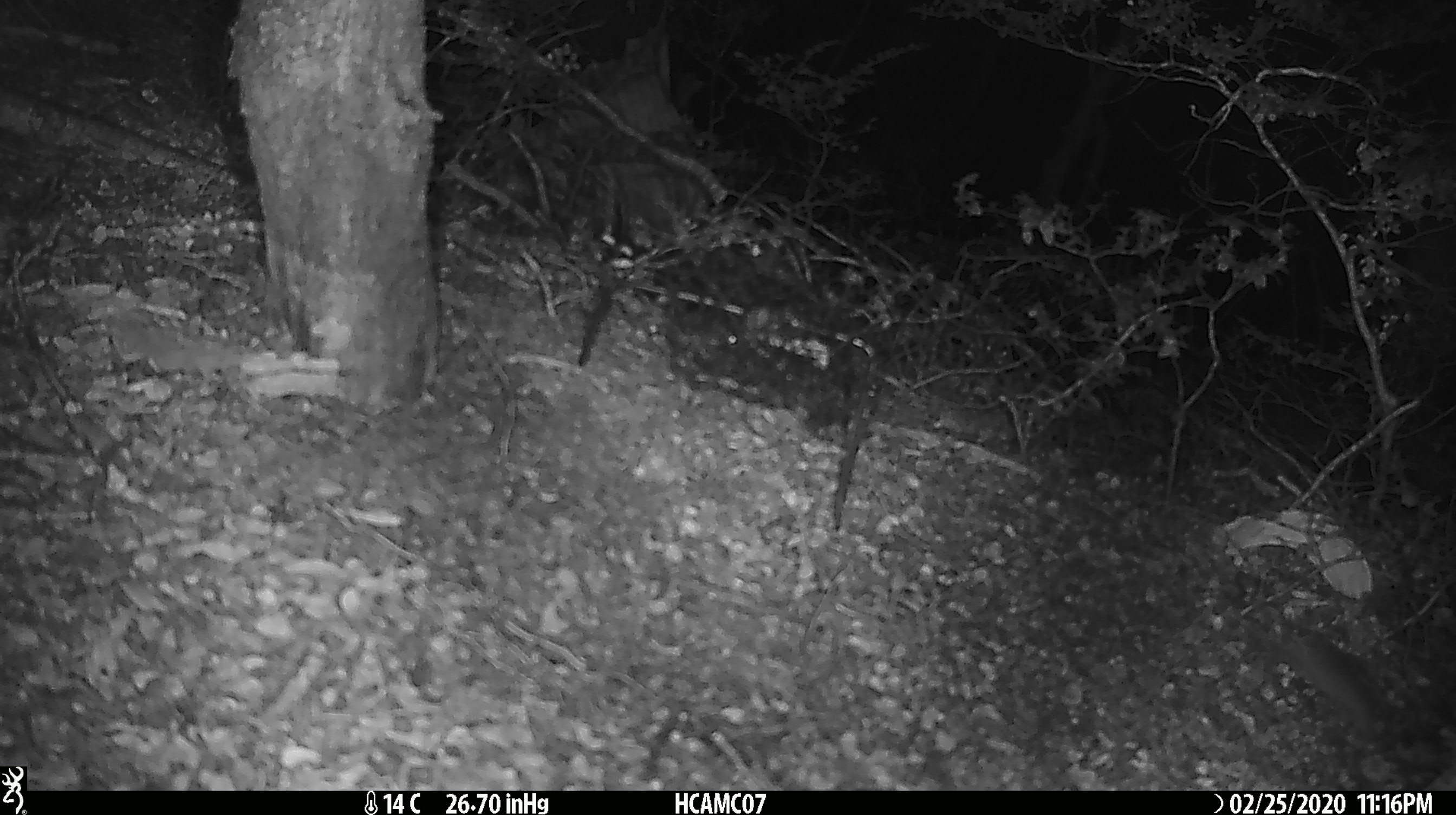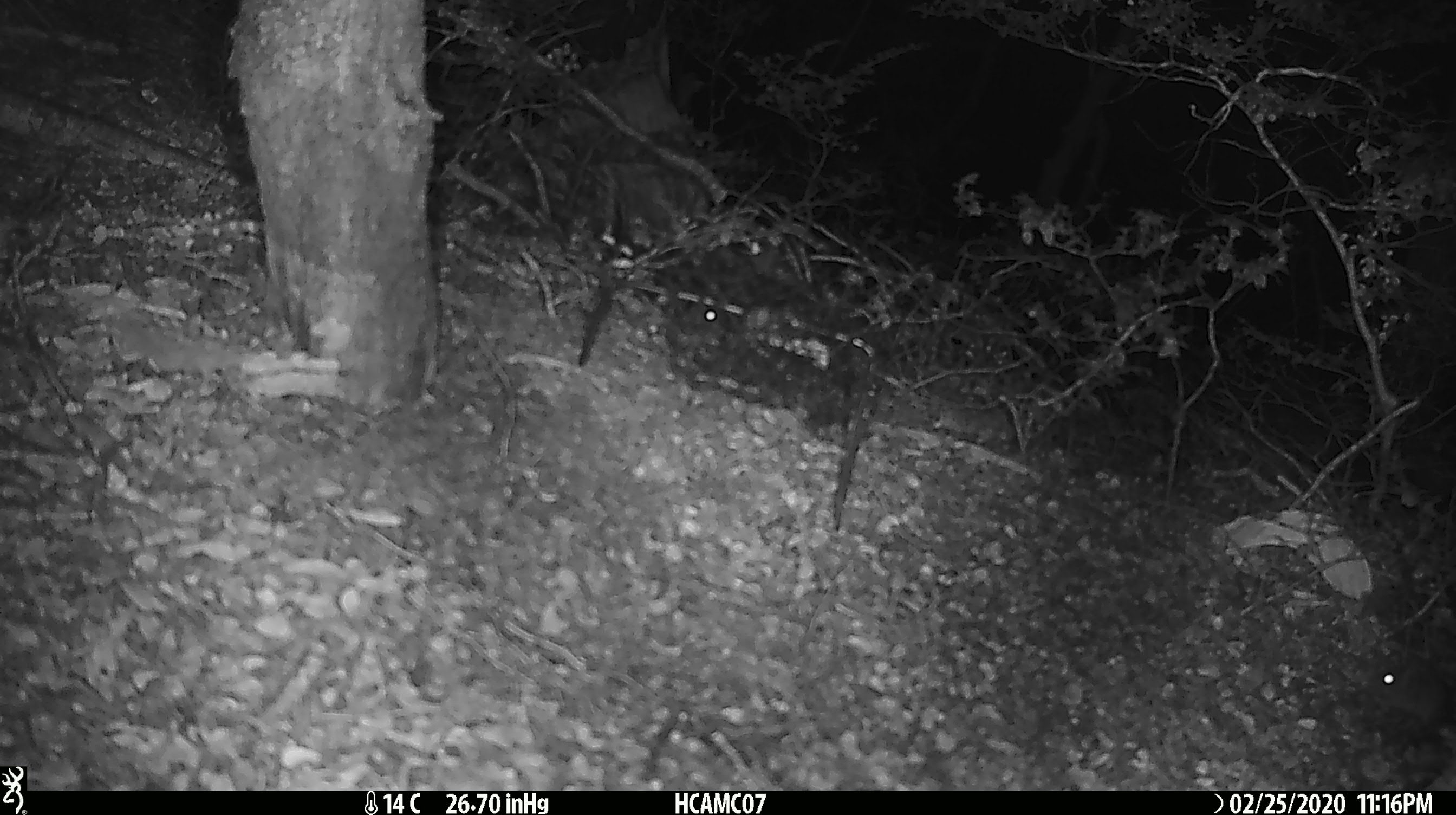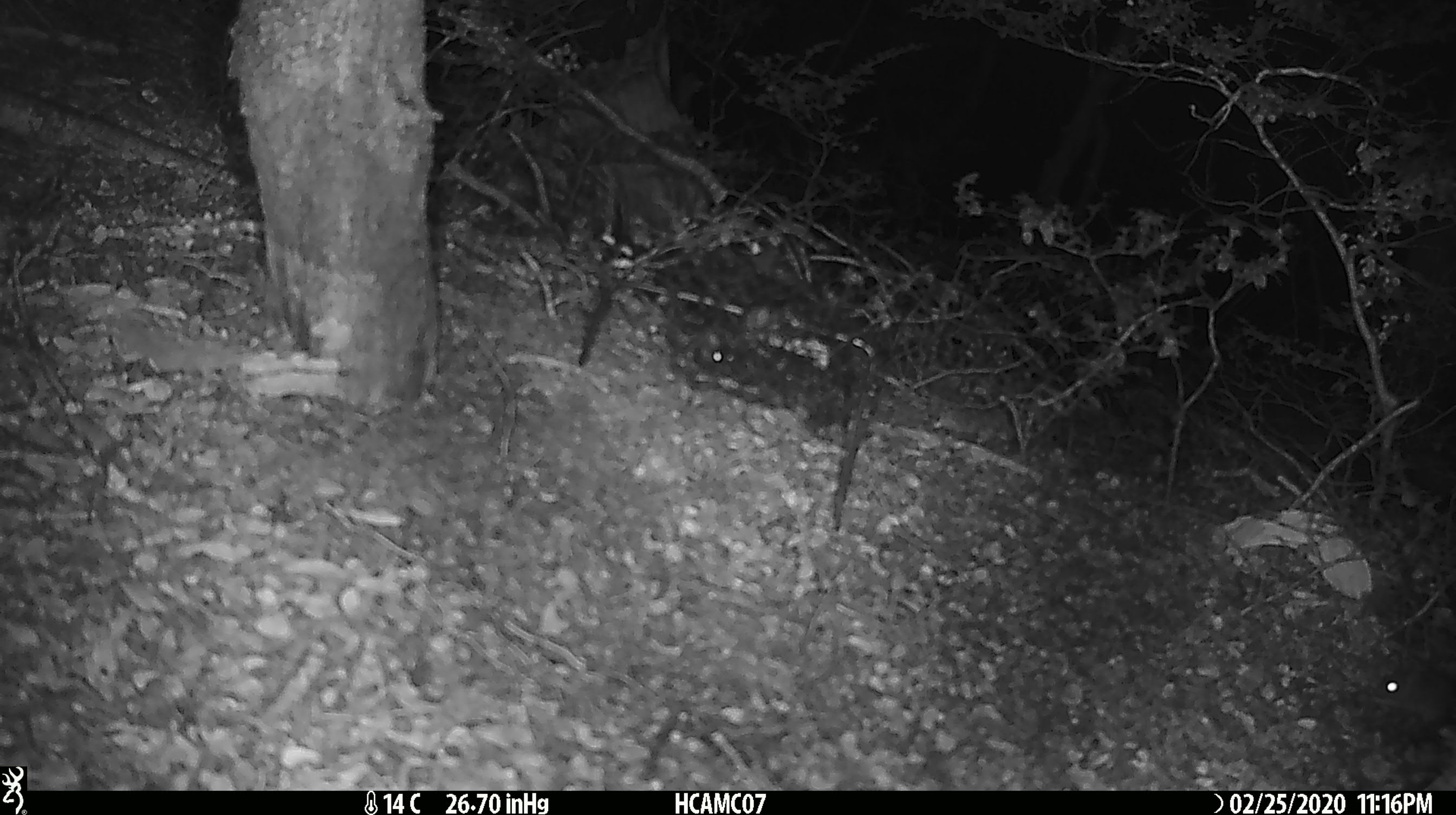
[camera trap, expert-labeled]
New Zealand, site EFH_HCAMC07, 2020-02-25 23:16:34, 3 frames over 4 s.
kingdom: Animalia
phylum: Chordata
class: Mammalia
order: Rodentia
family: Muridae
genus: Mus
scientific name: Mus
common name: mouse